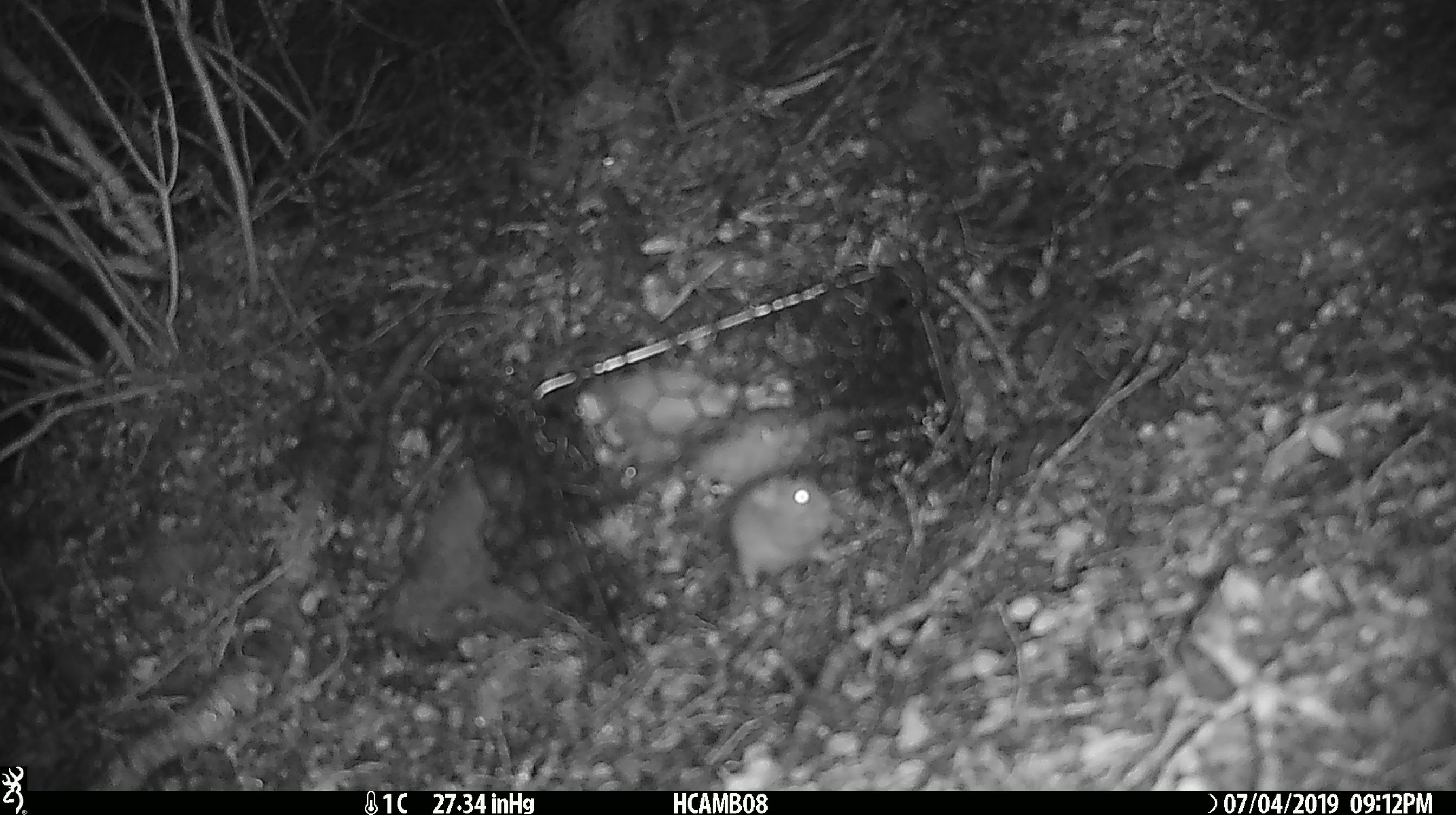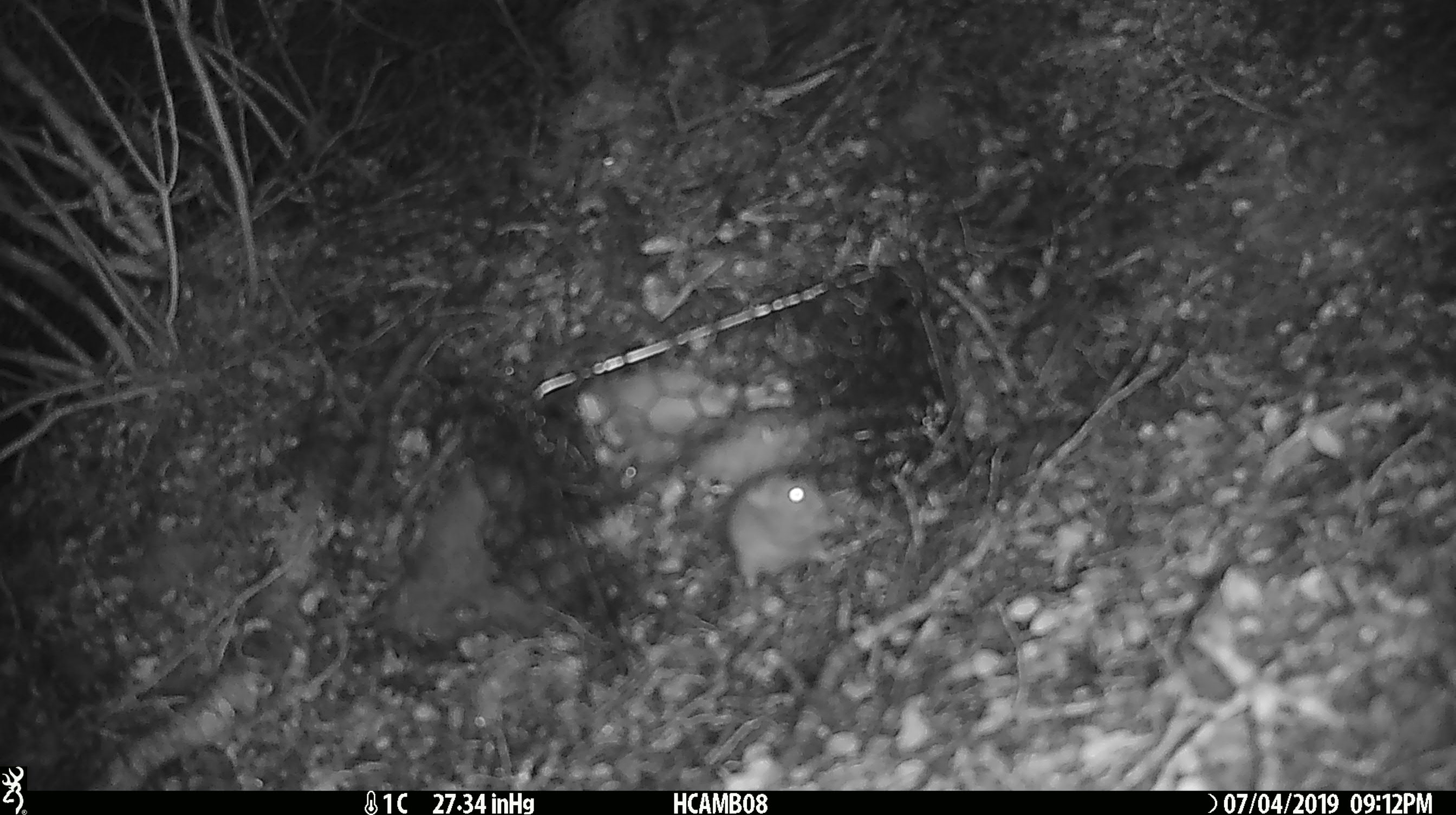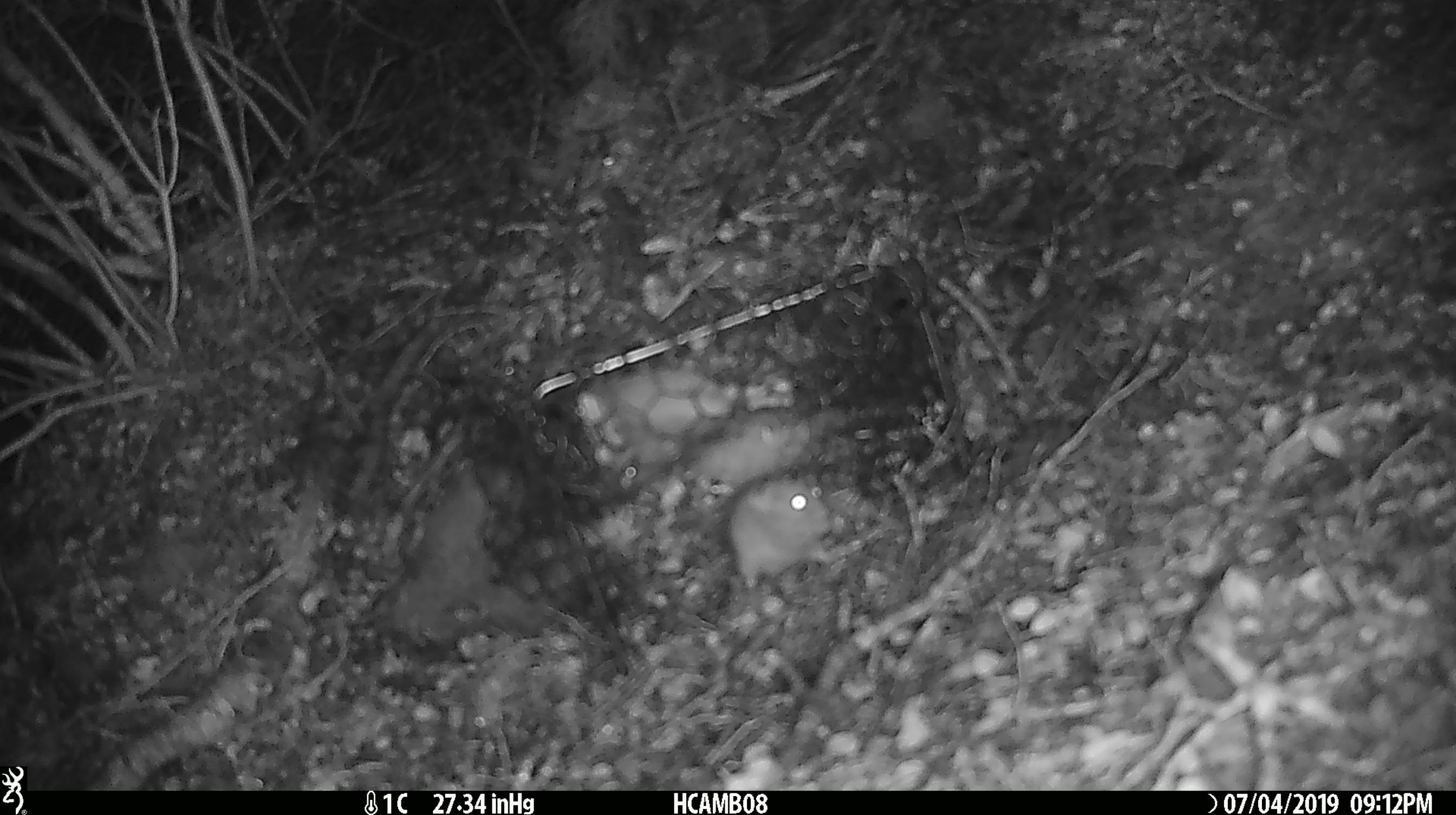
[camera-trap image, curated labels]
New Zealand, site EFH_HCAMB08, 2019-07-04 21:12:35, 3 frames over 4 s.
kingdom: Animalia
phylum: Chordata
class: Mammalia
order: Rodentia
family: Muridae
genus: Mus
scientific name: Mus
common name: mouse